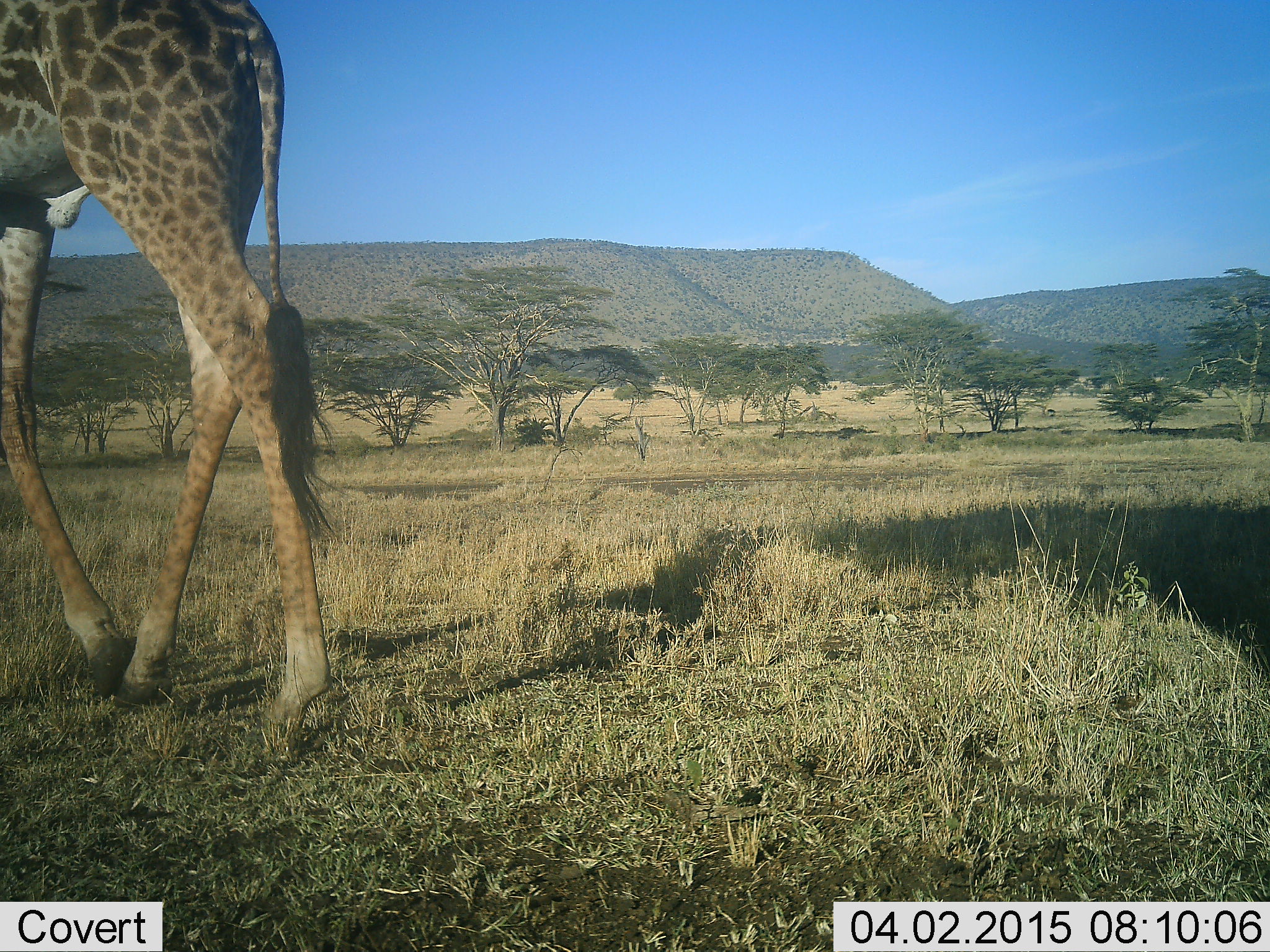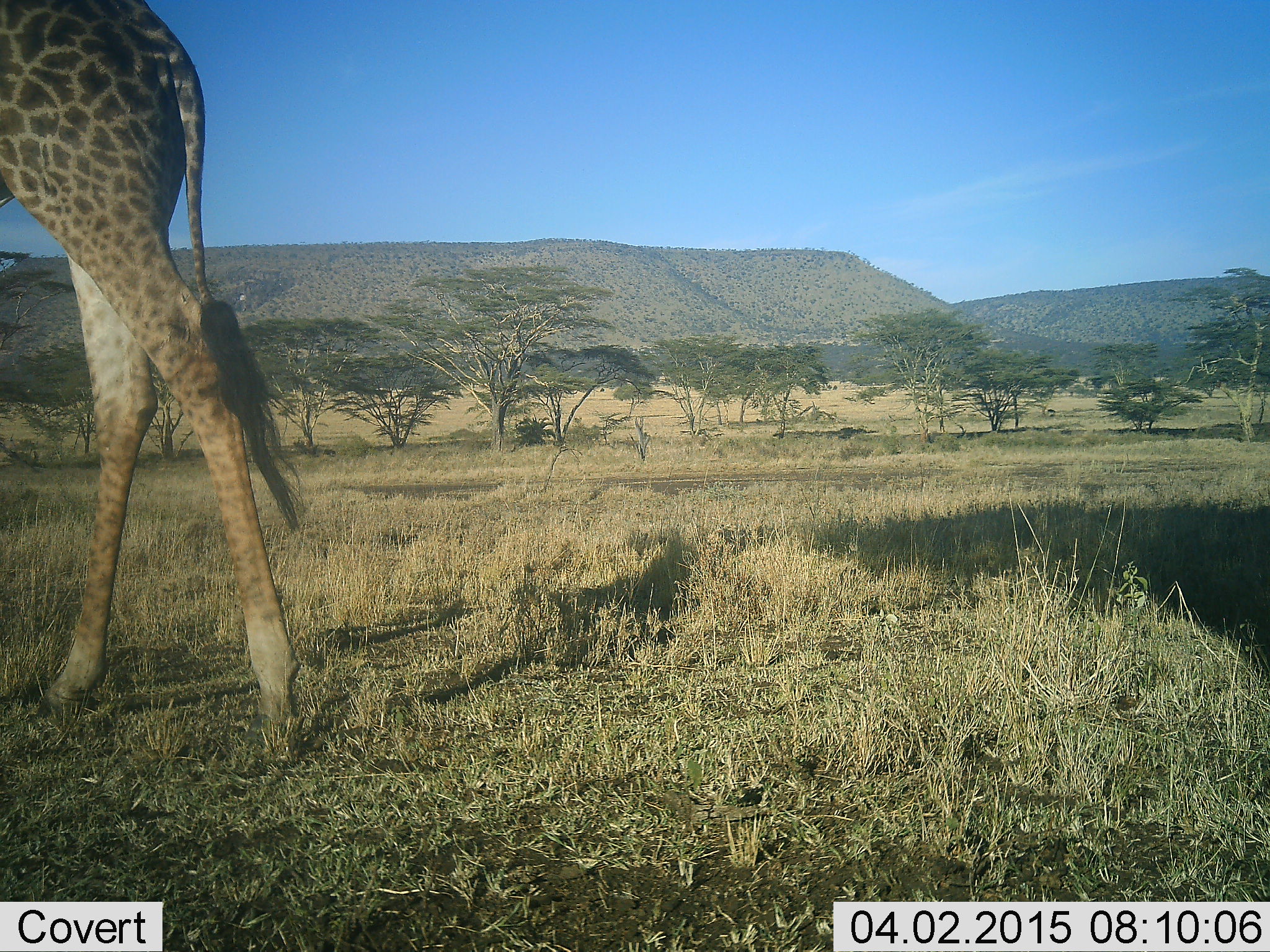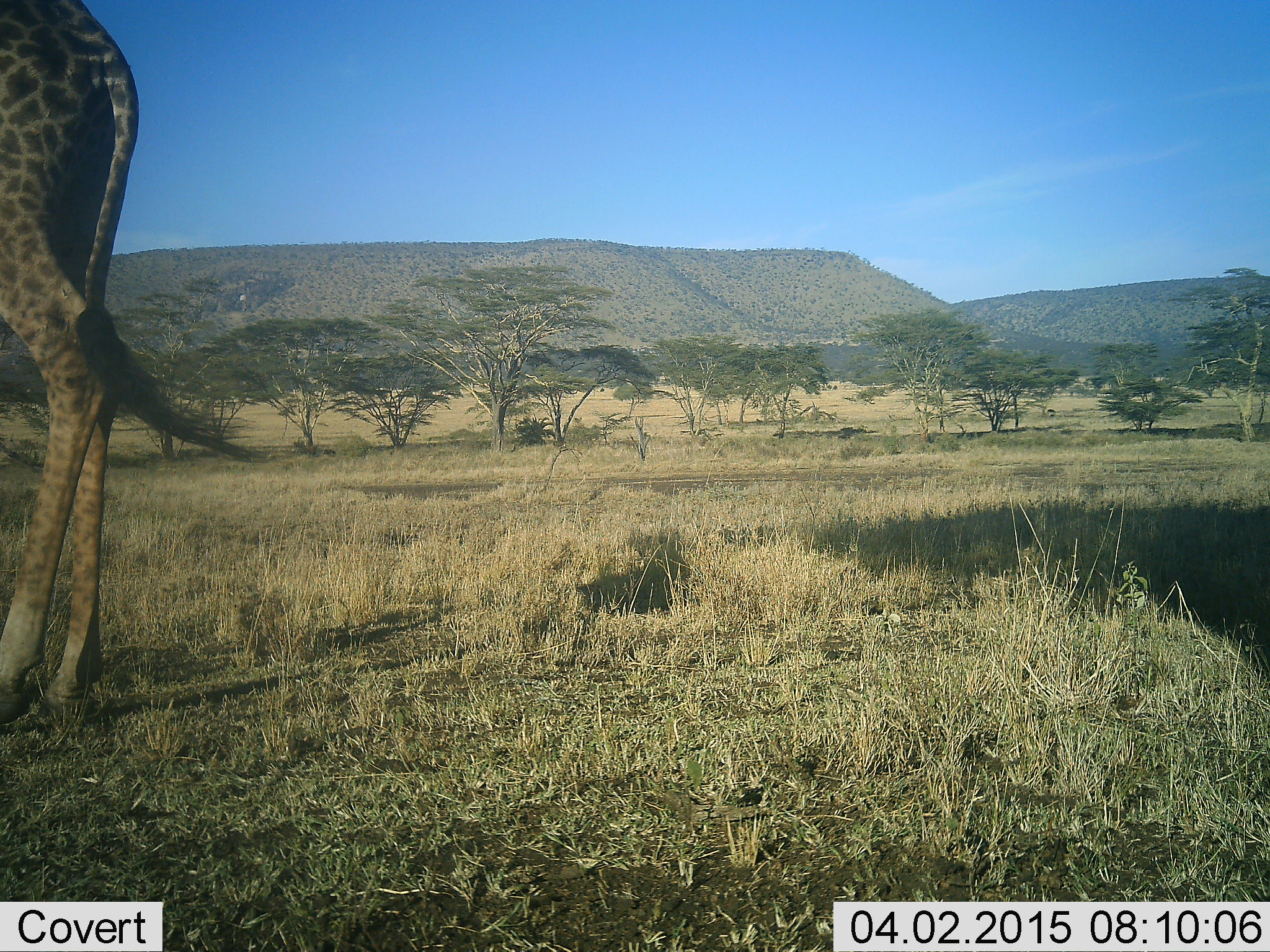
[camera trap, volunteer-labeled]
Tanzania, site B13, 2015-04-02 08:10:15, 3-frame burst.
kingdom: Animalia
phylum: Chordata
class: Mammalia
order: Artiodactyla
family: Giraffidae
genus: Giraffa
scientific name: Giraffa camelopardalis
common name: giraffe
Giraffe (Giraffa camelopardalis), count 1. Behavior (volunteer vote fractions): standing 0%, resting 0%, moving 100%, interacting 0%. Young present (vote fraction): 0%. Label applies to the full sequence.